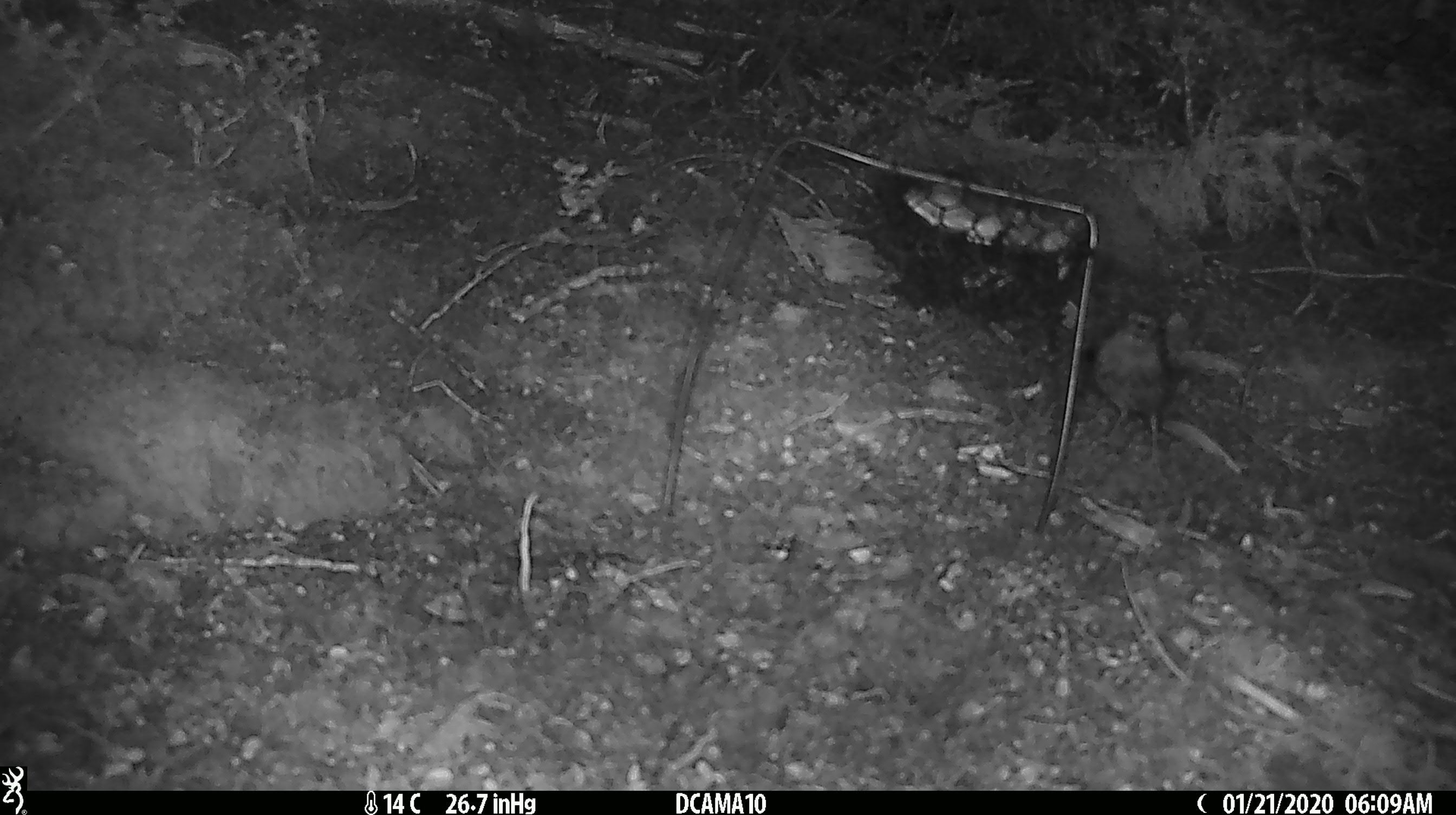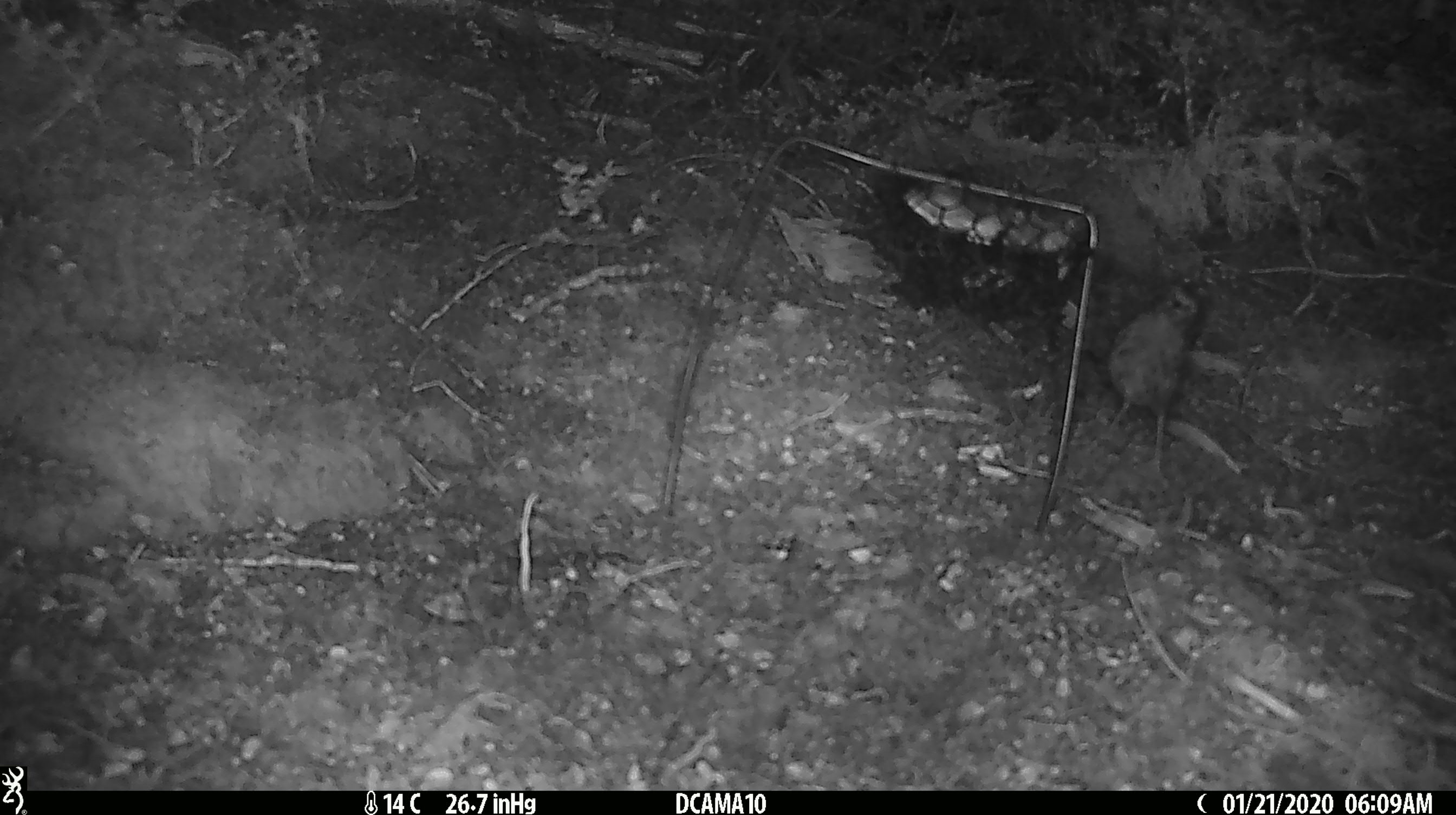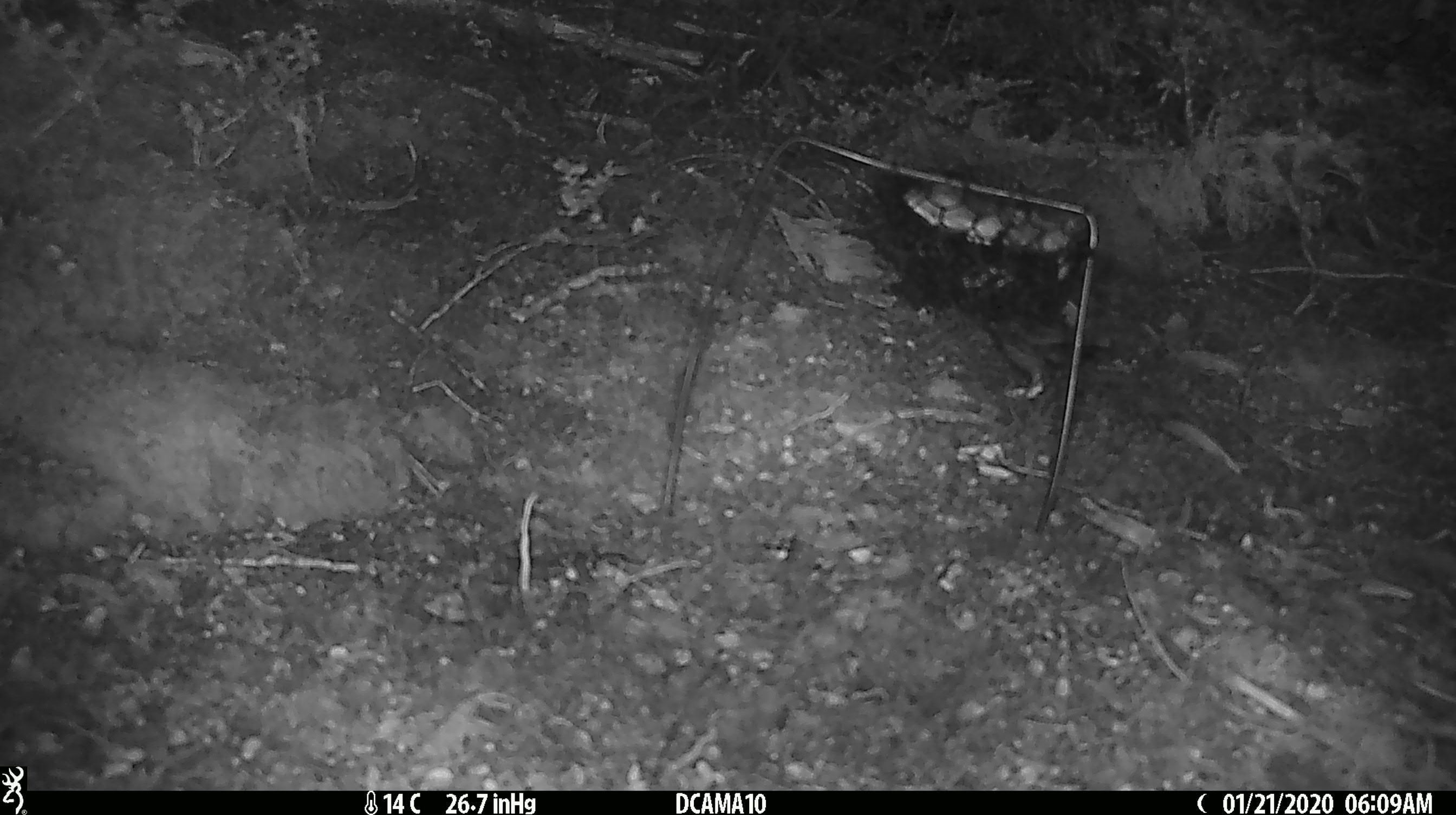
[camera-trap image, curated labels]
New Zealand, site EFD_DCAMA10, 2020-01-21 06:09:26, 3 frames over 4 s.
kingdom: Animalia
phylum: Chordata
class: Aves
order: Passeriformes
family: Petroicidae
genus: Petroica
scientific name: Petroica australis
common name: new zealand robin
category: robin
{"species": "robin (new zealand robin) (Petroica australis)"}